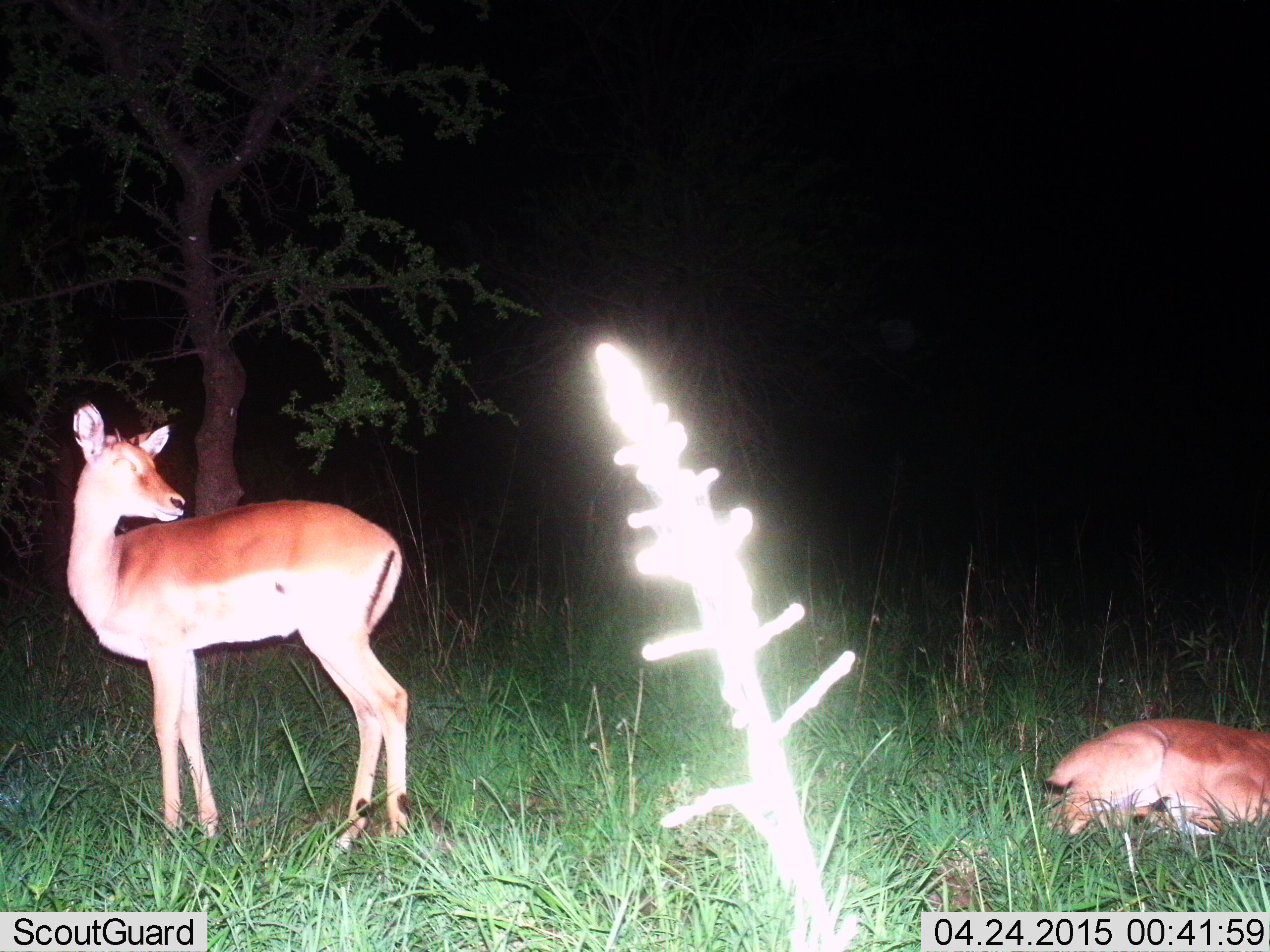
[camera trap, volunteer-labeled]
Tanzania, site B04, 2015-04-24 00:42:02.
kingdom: Animalia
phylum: Chordata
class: Mammalia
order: Artiodactyla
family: Bovidae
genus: Aepyceros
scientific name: Aepyceros melampus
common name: impala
Impala (Aepyceros melampus), count 2. Behavior (volunteer vote fractions): standing 100%, resting 100%, moving 0%, interacting 0%. Young present (vote fraction): 0%. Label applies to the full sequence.